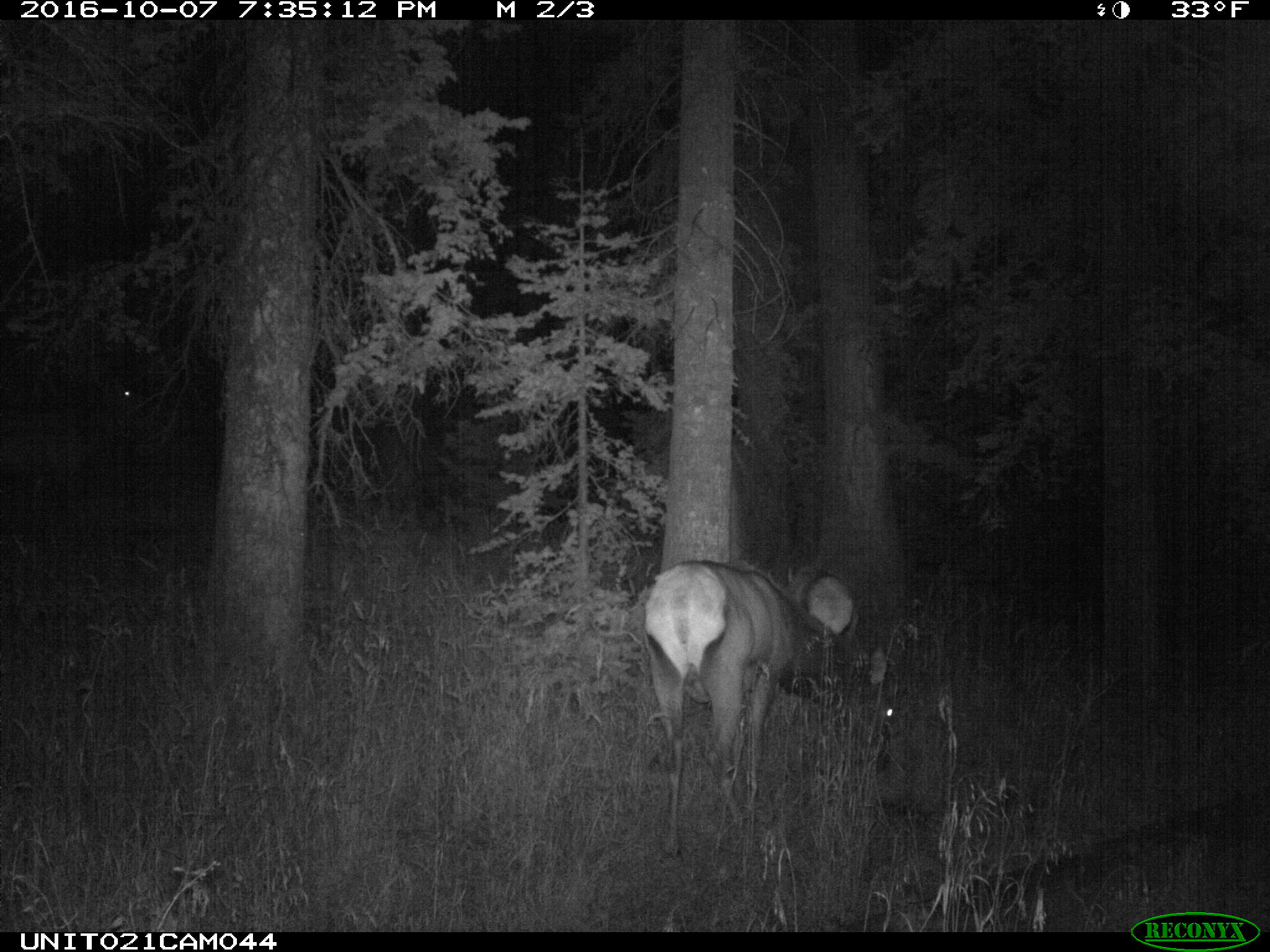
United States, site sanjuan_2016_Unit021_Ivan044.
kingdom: Animalia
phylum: Chordata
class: Mammalia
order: Artiodactyla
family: Cervidae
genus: Cervus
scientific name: Cervus elaphus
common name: red deer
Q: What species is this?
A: Cervus elaphus (red deer).